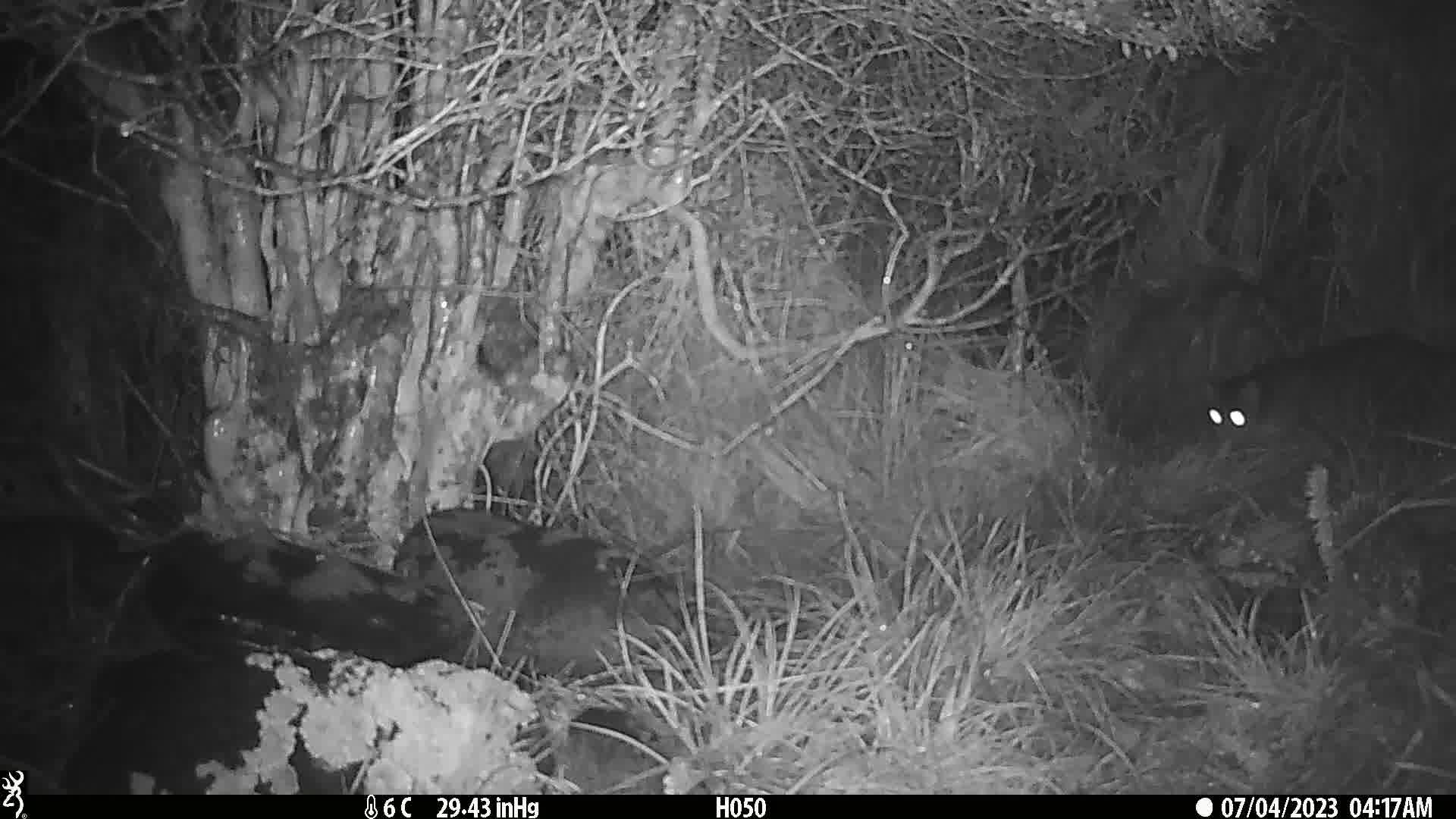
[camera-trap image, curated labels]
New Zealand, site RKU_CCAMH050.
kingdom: Animalia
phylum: Chordata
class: Mammalia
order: Carnivora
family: Felidae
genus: Felis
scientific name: Felis catus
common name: domestic cat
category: cat